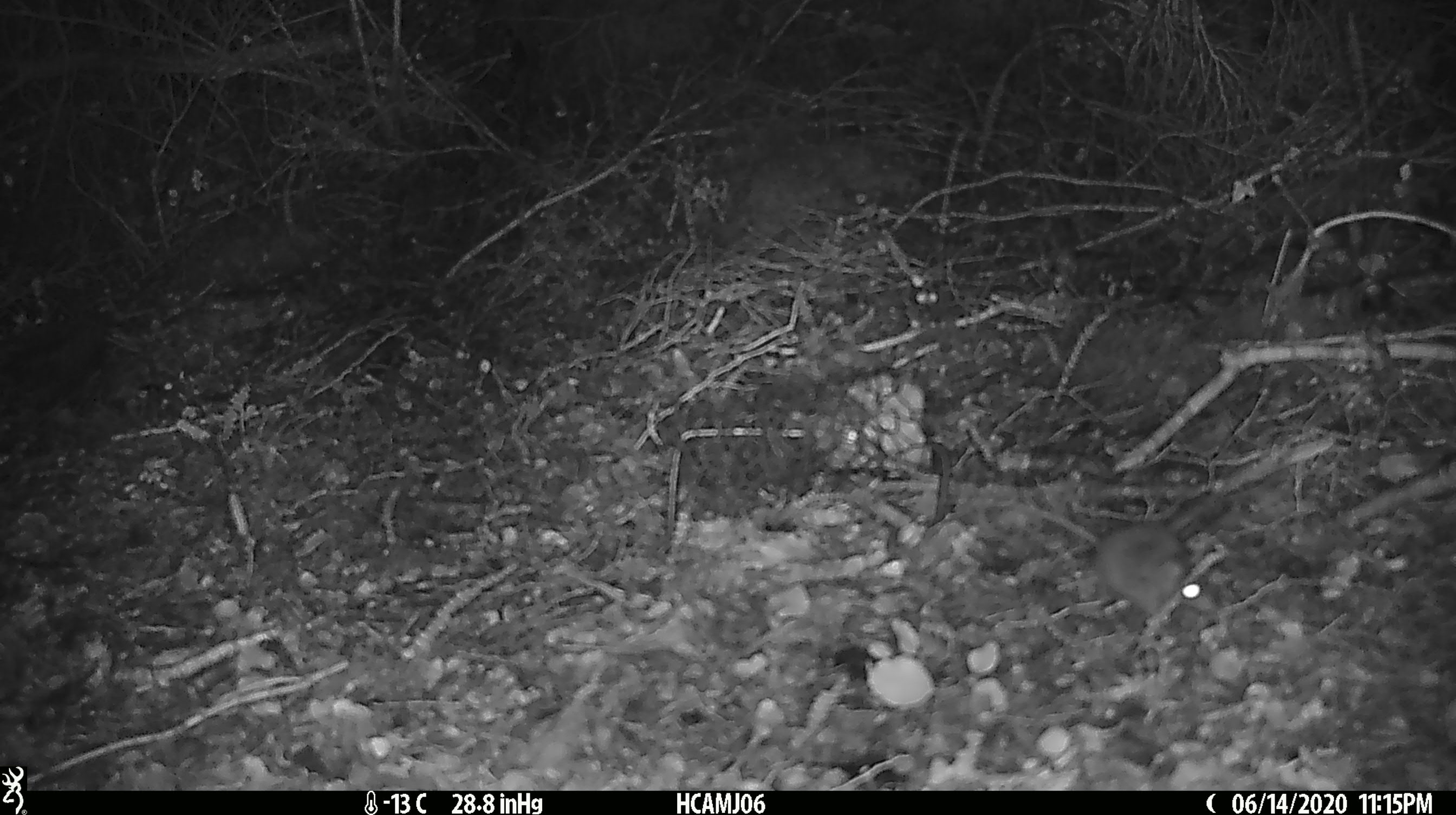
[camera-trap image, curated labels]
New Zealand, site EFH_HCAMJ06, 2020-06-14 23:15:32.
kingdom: Animalia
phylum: Chordata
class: Mammalia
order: Rodentia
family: Muridae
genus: Mus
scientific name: Mus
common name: mouse